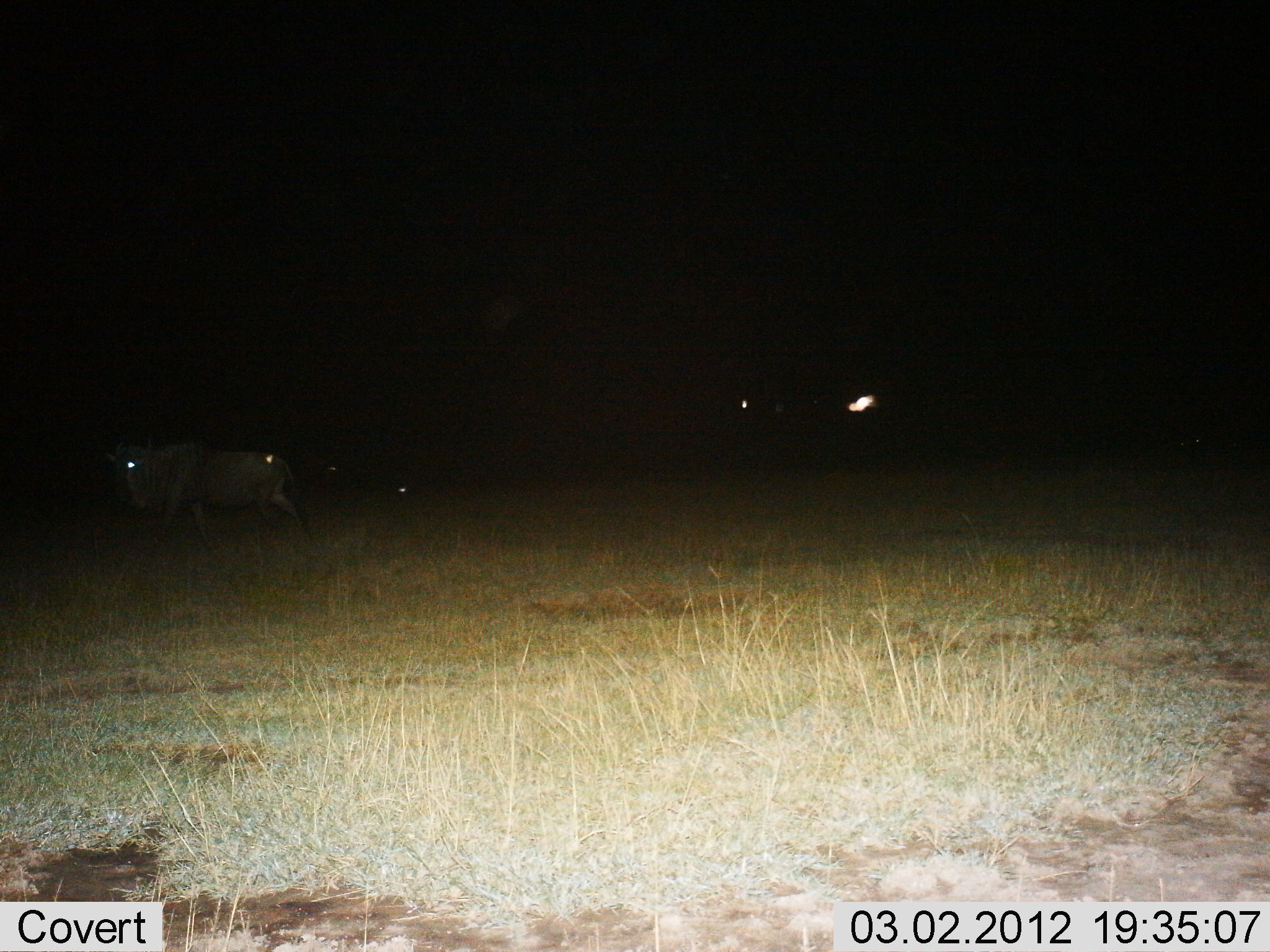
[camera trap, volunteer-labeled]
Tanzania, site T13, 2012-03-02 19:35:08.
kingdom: Animalia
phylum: Chordata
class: Mammalia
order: Artiodactyla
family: Bovidae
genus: Connochaetes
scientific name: Connochaetes taurinus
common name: blue wildebeest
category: wildebeest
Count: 1.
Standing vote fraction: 24%.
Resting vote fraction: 6%.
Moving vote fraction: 76%.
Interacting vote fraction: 0%.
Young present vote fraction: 0%.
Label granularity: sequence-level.